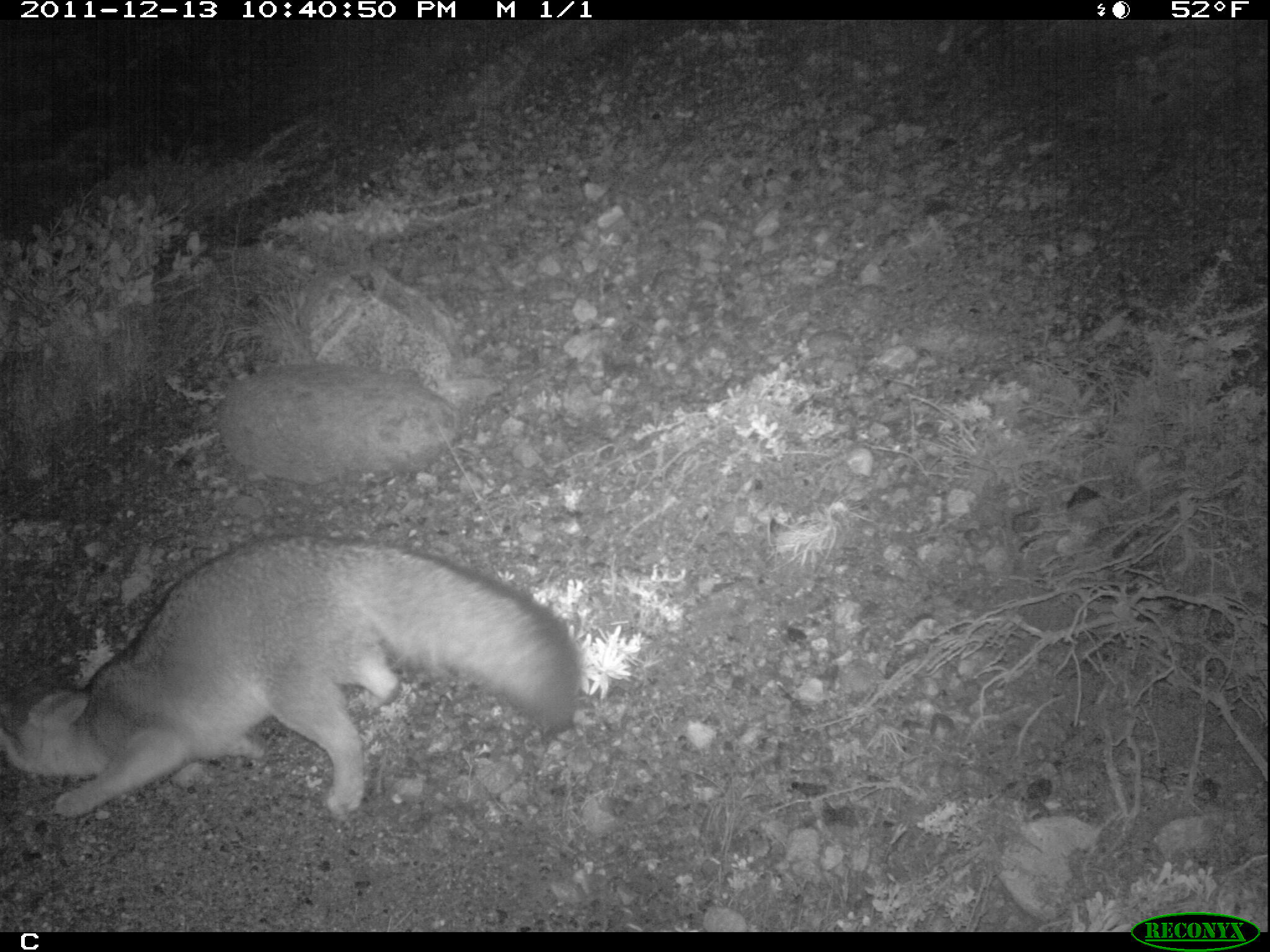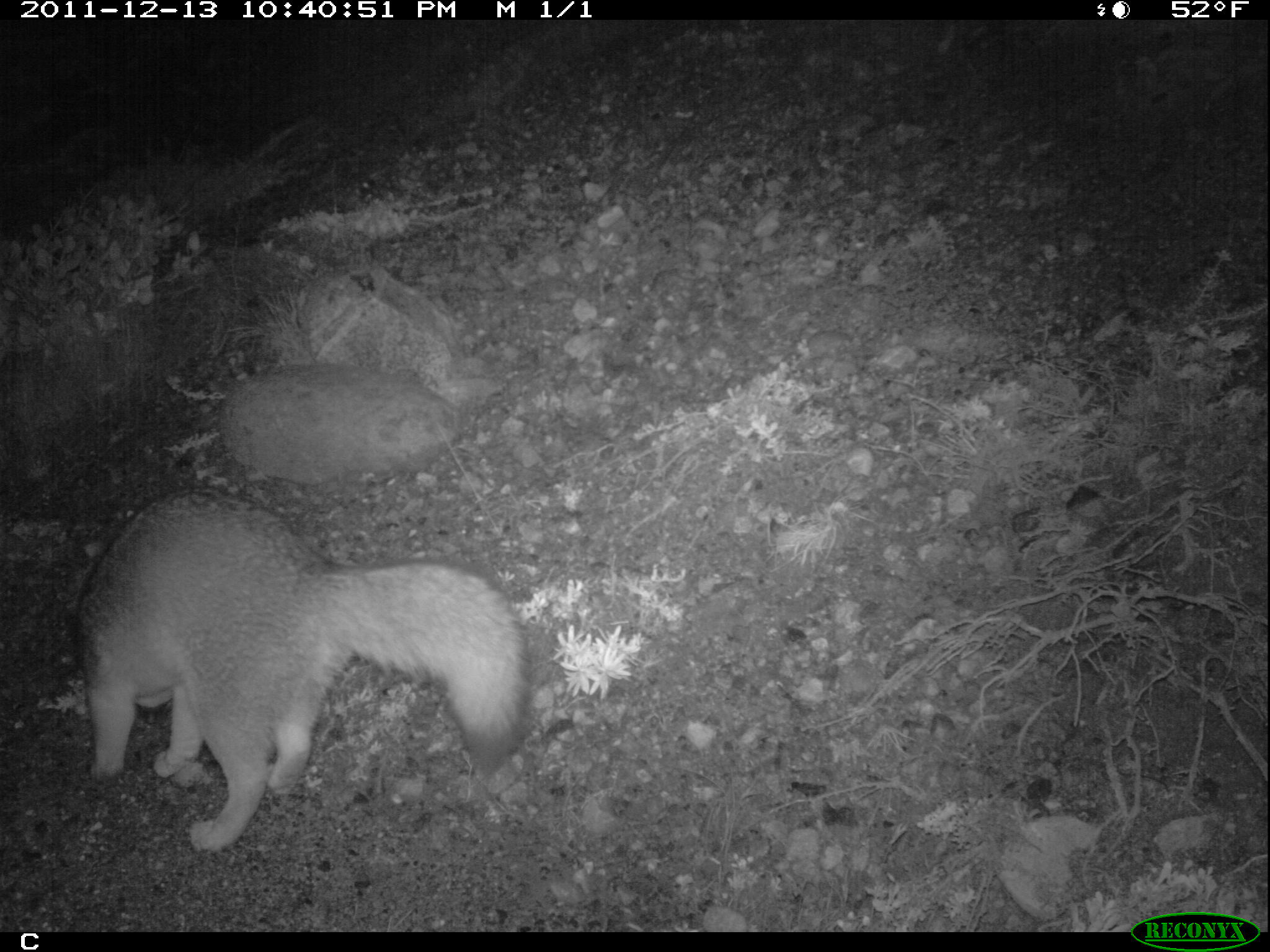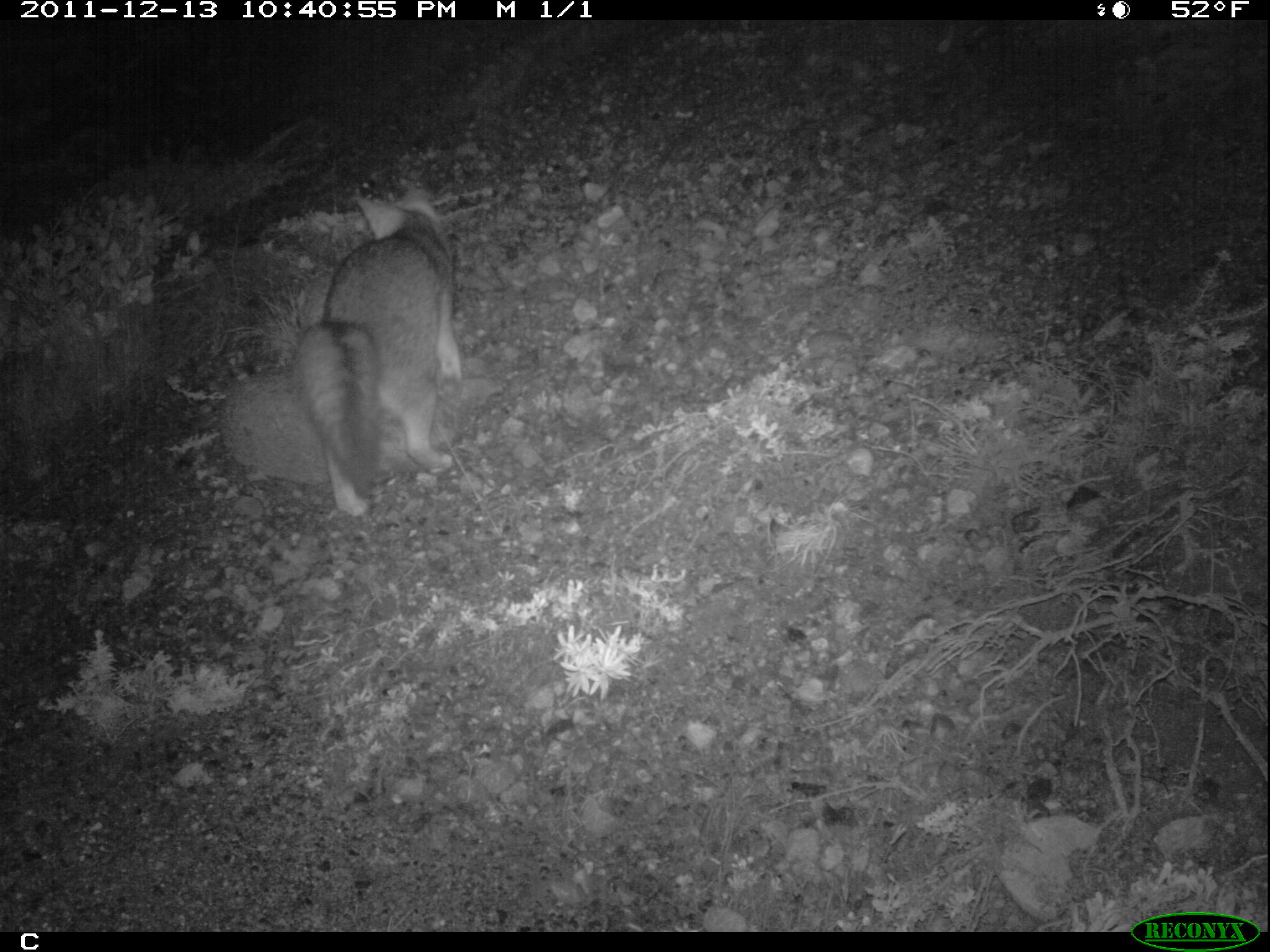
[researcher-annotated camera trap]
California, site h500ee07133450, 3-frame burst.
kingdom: Animalia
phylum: Chordata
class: Mammalia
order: Carnivora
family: Canidae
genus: Urocyon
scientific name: Urocyon littoralis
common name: island fox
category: fox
Fox (island fox) (Urocyon littoralis).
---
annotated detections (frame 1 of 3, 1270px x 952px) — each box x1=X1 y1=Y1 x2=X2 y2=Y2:
fox: x1=0 y1=534 x2=581 y2=824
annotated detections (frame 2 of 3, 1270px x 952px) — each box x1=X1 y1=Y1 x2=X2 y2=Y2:
fox: x1=73 y1=486 x2=530 y2=852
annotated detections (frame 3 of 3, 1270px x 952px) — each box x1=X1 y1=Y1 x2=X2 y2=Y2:
fox: x1=290 y1=178 x2=461 y2=516